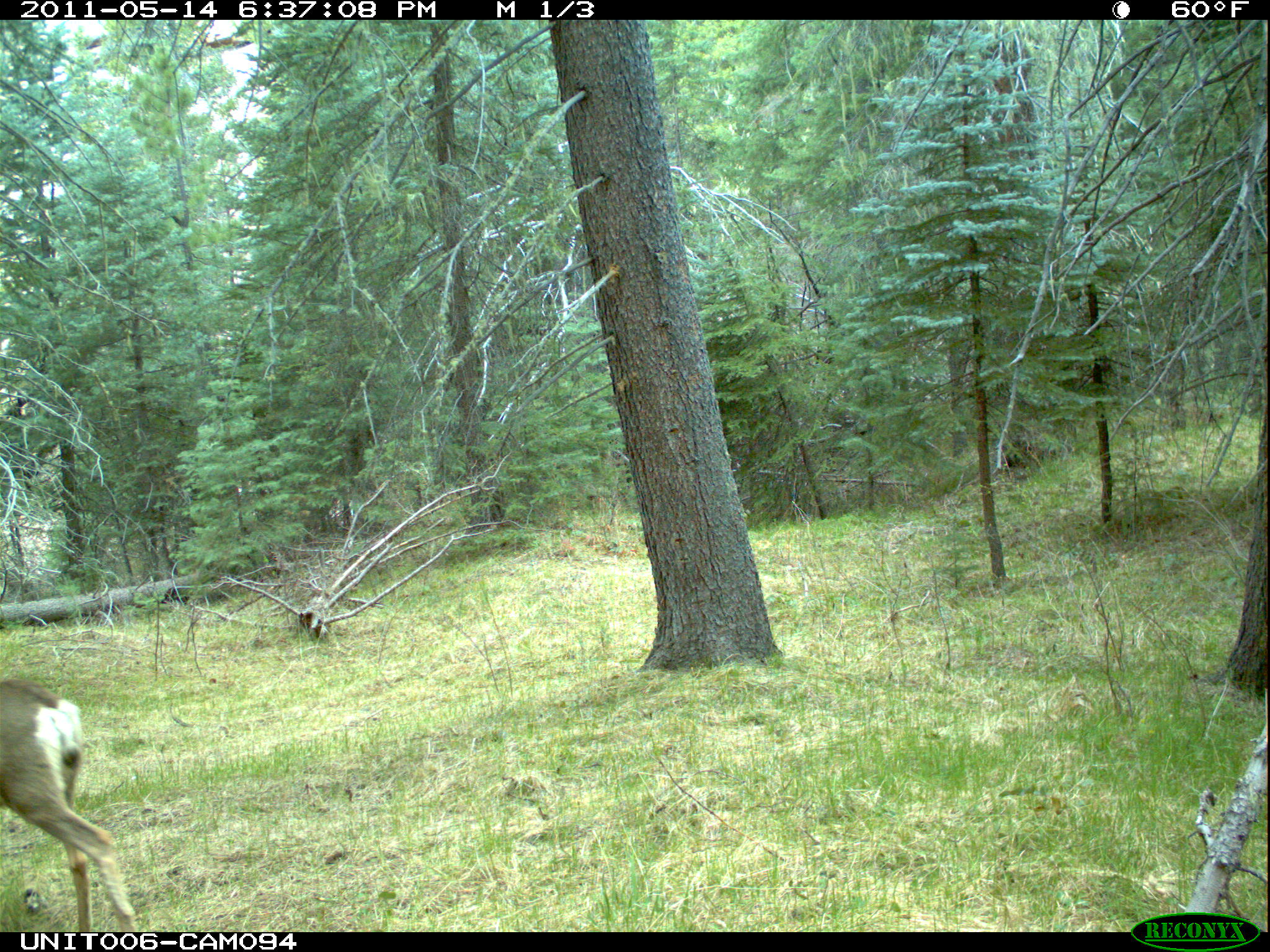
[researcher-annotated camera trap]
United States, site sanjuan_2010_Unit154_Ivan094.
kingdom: Animalia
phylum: Chordata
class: Mammalia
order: Artiodactyla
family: Cervidae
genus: Odocoileus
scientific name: Odocoileus hemionus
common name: mule deer